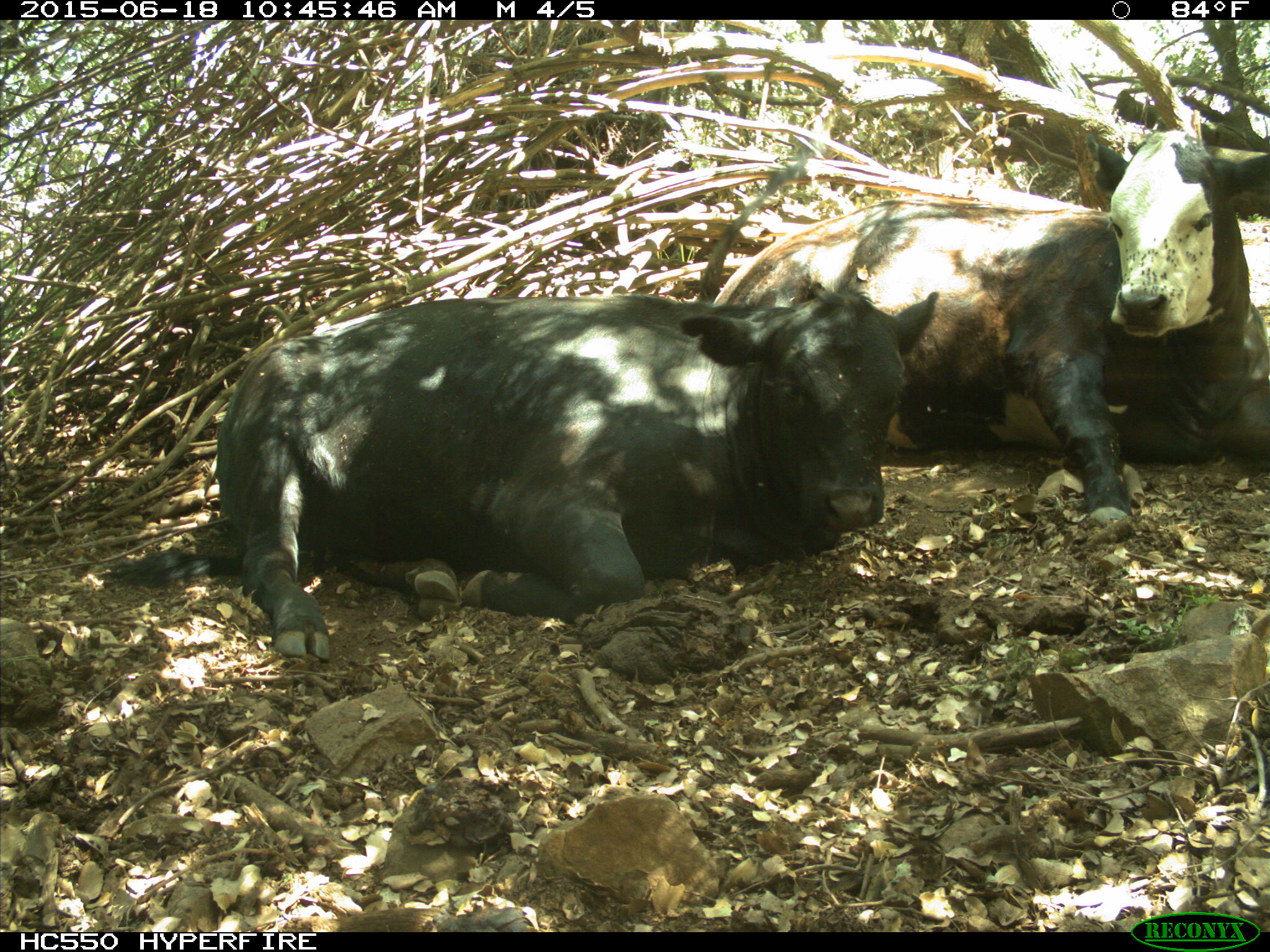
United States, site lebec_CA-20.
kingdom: Animalia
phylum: Chordata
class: Mammalia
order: Artiodactyla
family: Bovidae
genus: Bos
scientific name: Bos taurus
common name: domestic cow